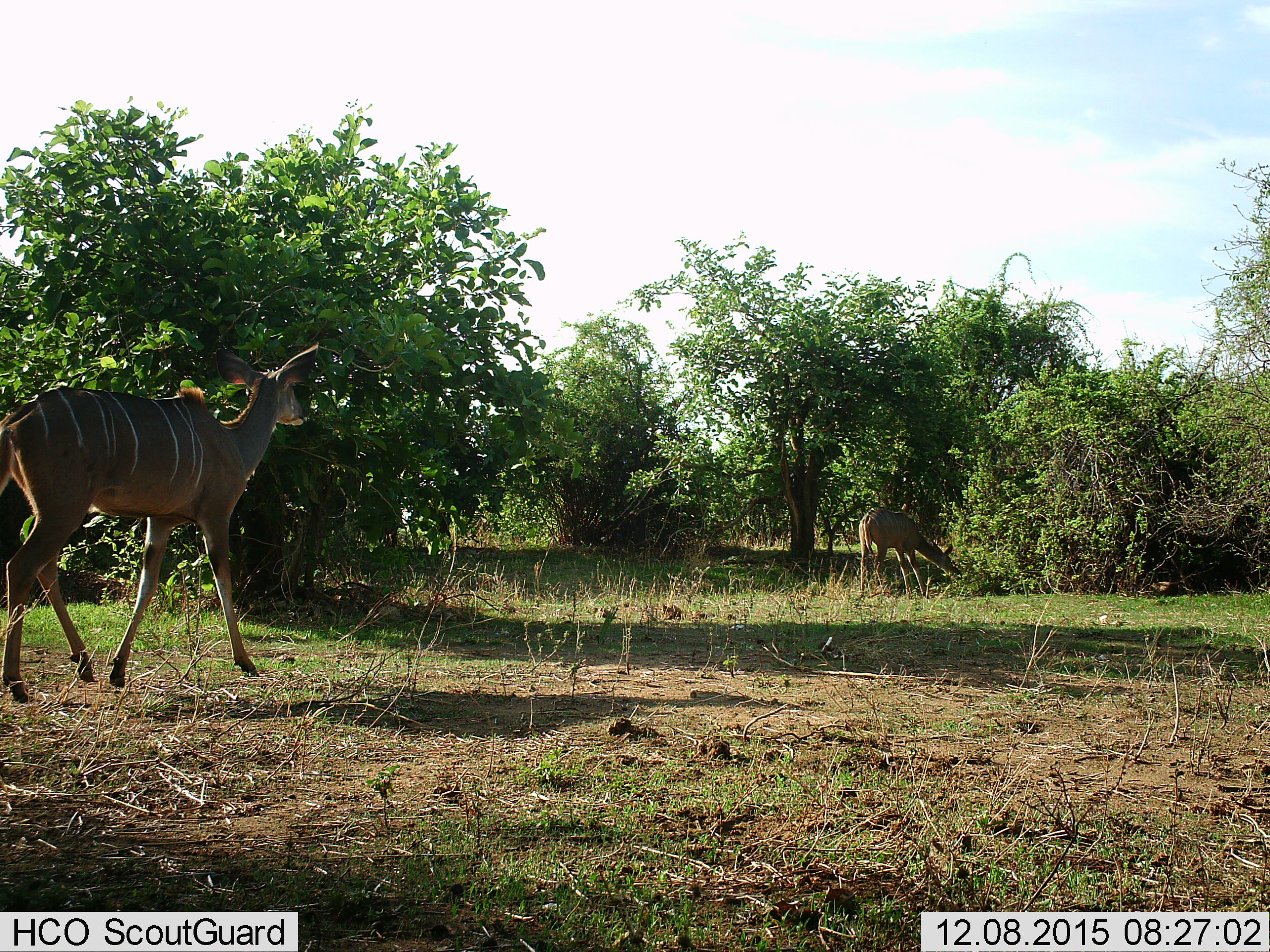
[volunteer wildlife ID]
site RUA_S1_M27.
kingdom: Animalia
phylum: Chordata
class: Mammalia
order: Artiodactyla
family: Bovidae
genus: Tragelaphus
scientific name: Tragelaphus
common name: kudu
Kudu (Tragelaphus), count 2. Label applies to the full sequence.